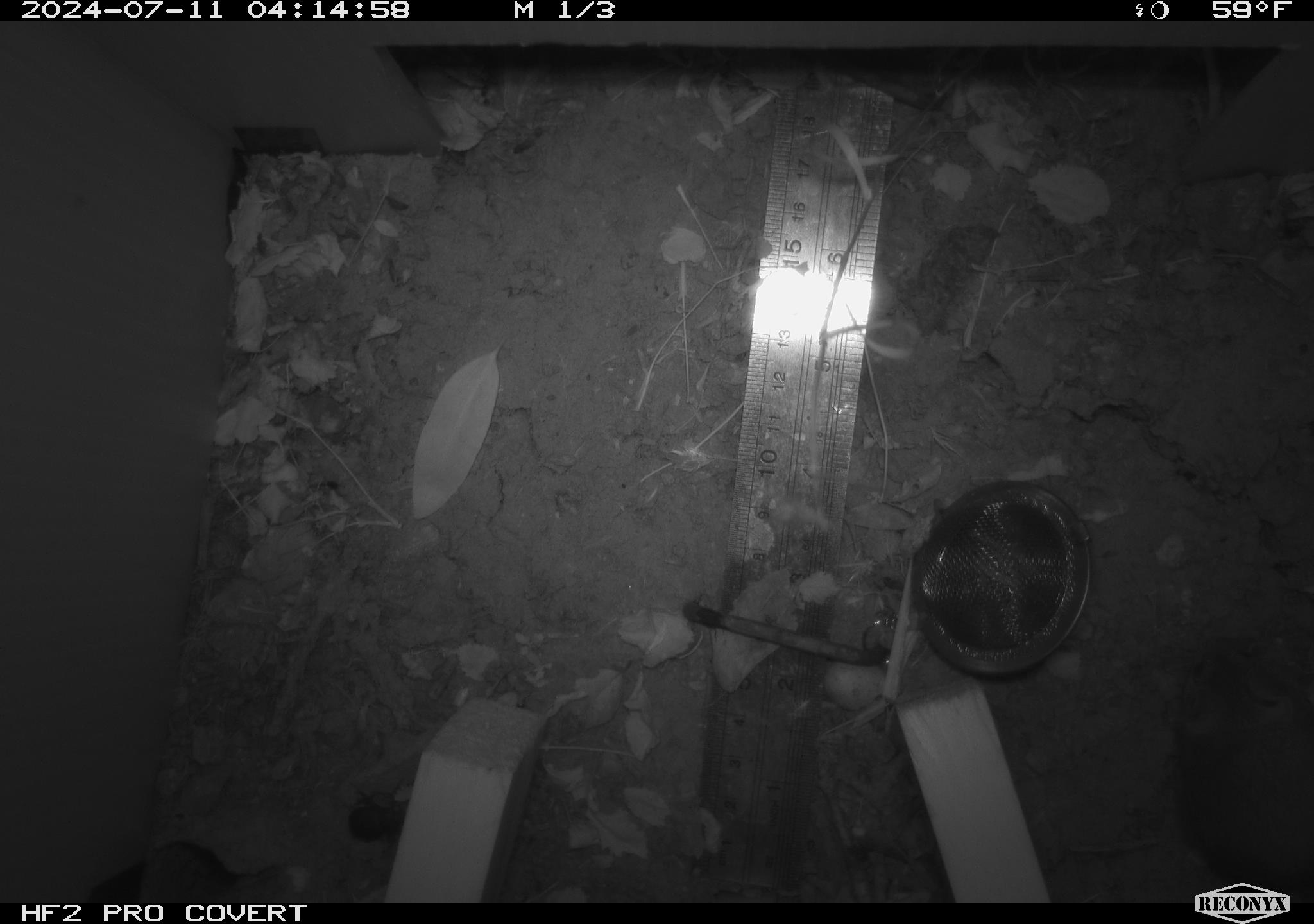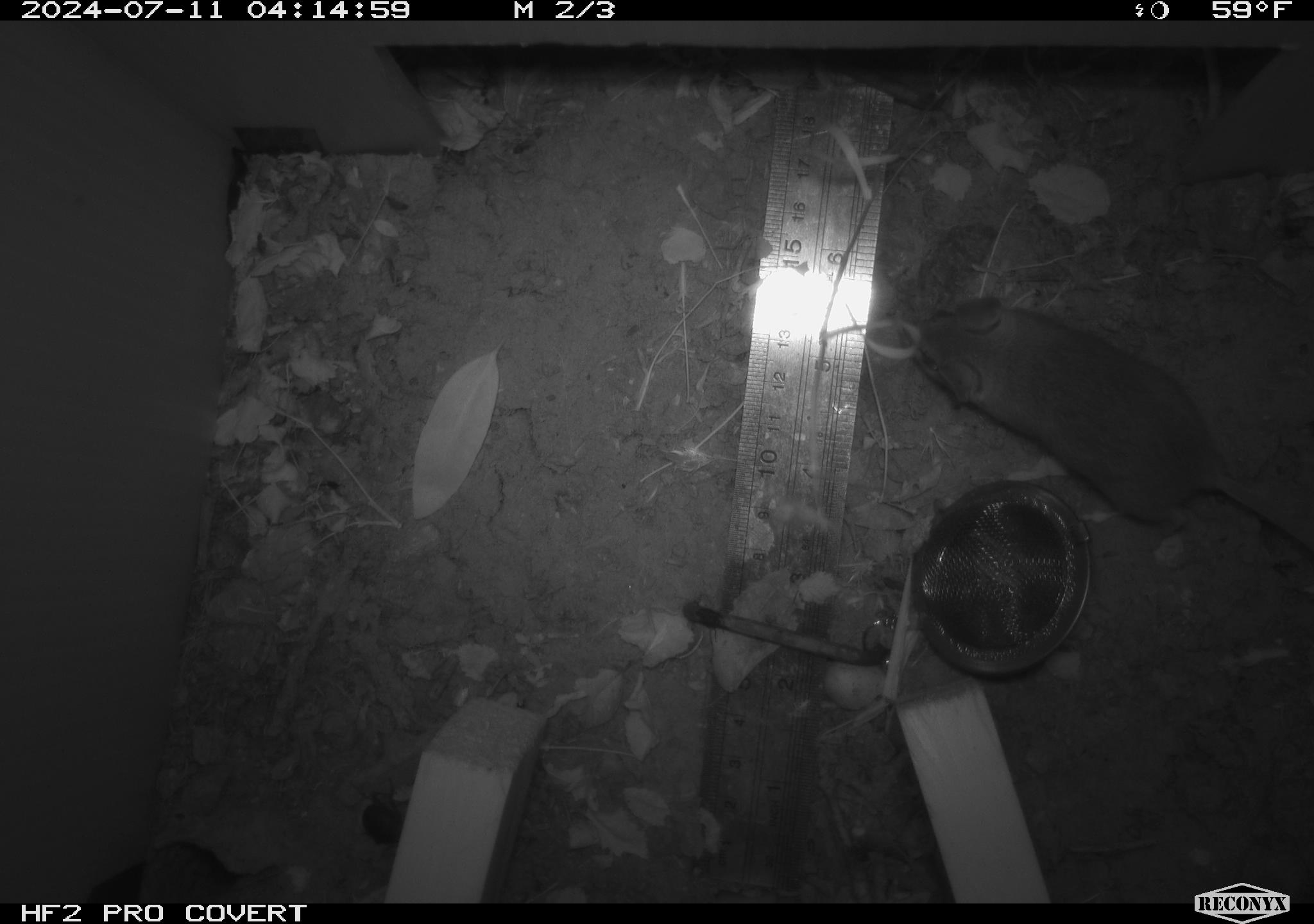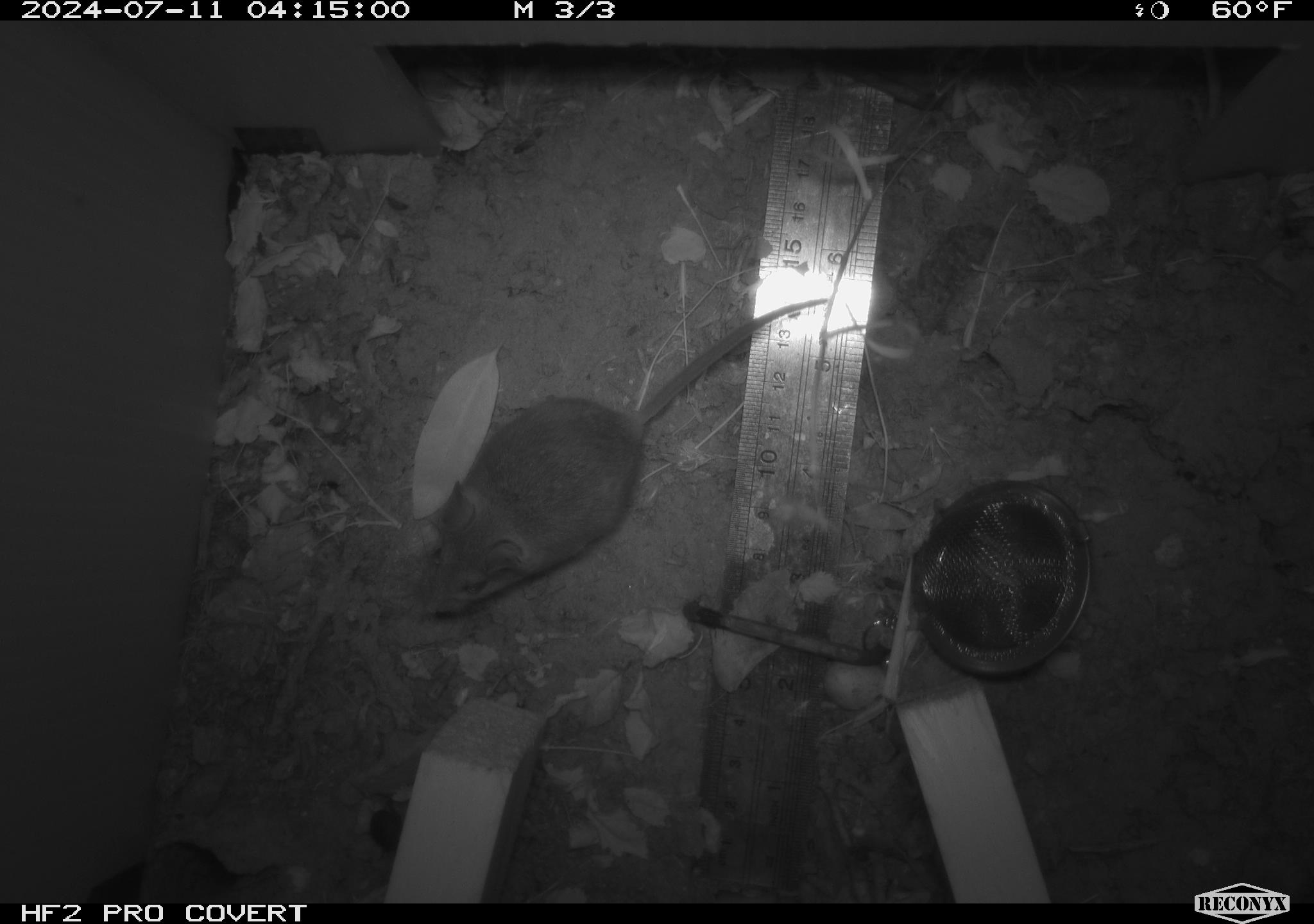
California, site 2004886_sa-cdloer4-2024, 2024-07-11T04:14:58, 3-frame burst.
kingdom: Animalia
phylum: Chordata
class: Mammalia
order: Rodentia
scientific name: Rodentia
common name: rodent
Rodent (Rodentia).